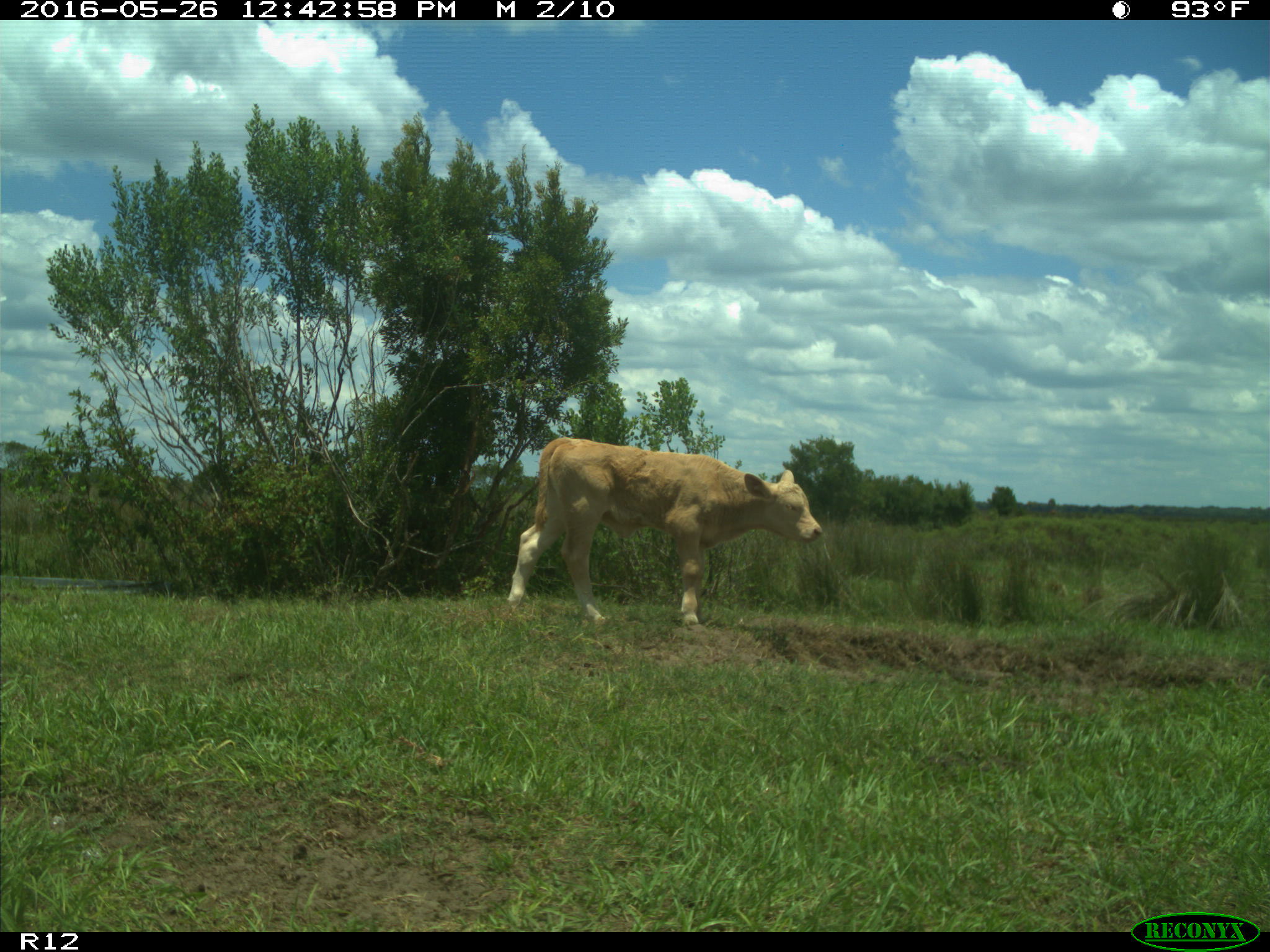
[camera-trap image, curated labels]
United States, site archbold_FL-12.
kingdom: Animalia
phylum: Chordata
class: Mammalia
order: Artiodactyla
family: Bovidae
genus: Bos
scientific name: Bos taurus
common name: domestic cow